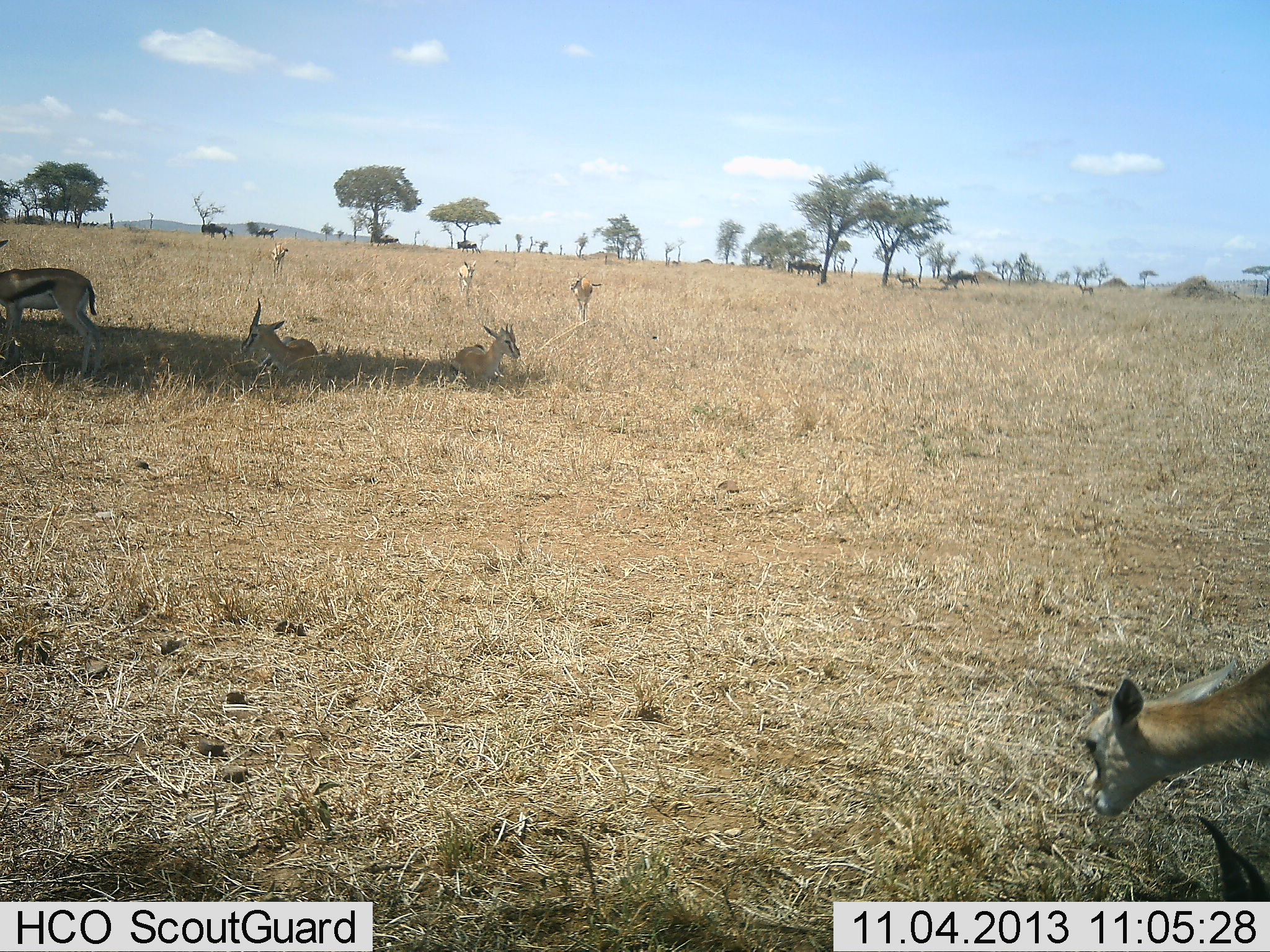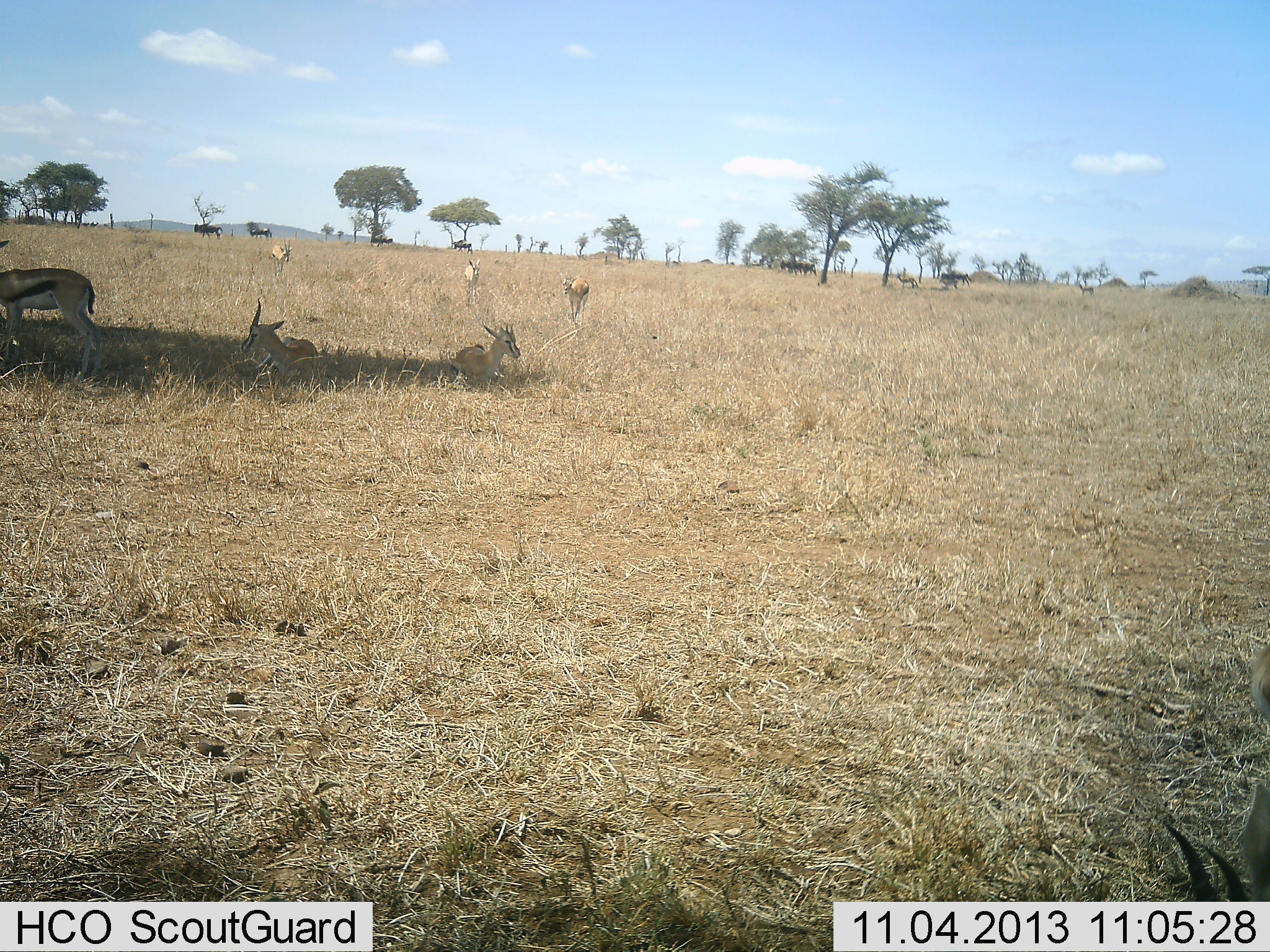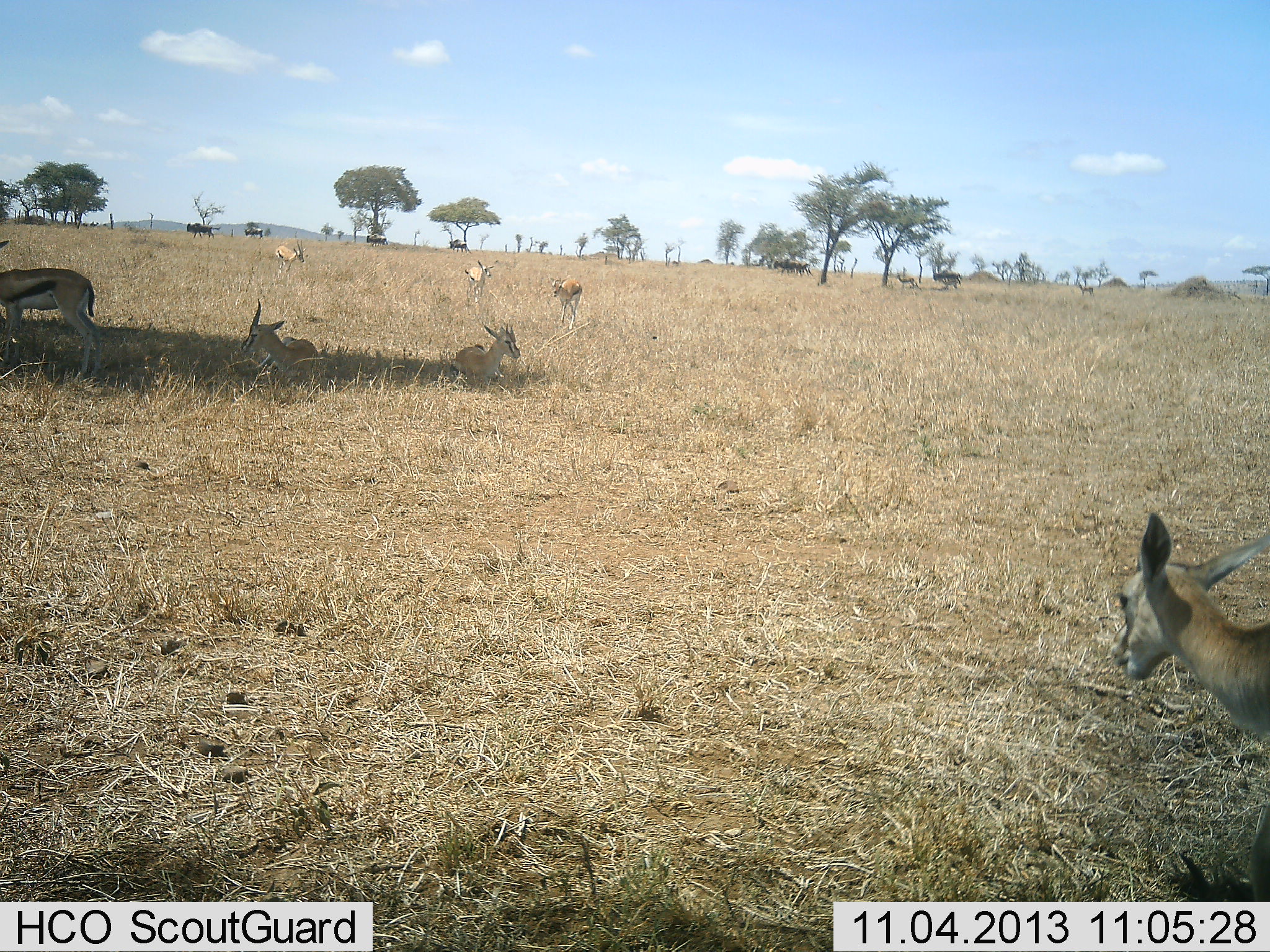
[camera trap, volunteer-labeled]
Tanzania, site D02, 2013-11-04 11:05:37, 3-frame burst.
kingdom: Animalia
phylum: Chordata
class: Mammalia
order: Artiodactyla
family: Bovidae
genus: Eudorcas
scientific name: Eudorcas thomsonii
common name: thomson's gazelle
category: gazellethomsons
Gazellethomsons (thomson's gazelle) (Eudorcas thomsonii), count 8. Behavior (volunteer vote fractions): standing 81%, resting 100%, moving 31%, interacting 0%. Young present (vote fraction): 6%. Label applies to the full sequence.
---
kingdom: Animalia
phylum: Chordata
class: Mammalia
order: Artiodactyla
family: Bovidae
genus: Connochaetes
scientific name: Connochaetes taurinus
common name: blue wildebeest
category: wildebeest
Wildebeest (blue wildebeest) (Connochaetes taurinus), count 7. Behavior (volunteer vote fractions): standing 20%, resting 0%, moving 90%, interacting 0%. Young present (vote fraction): 0%. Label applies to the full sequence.